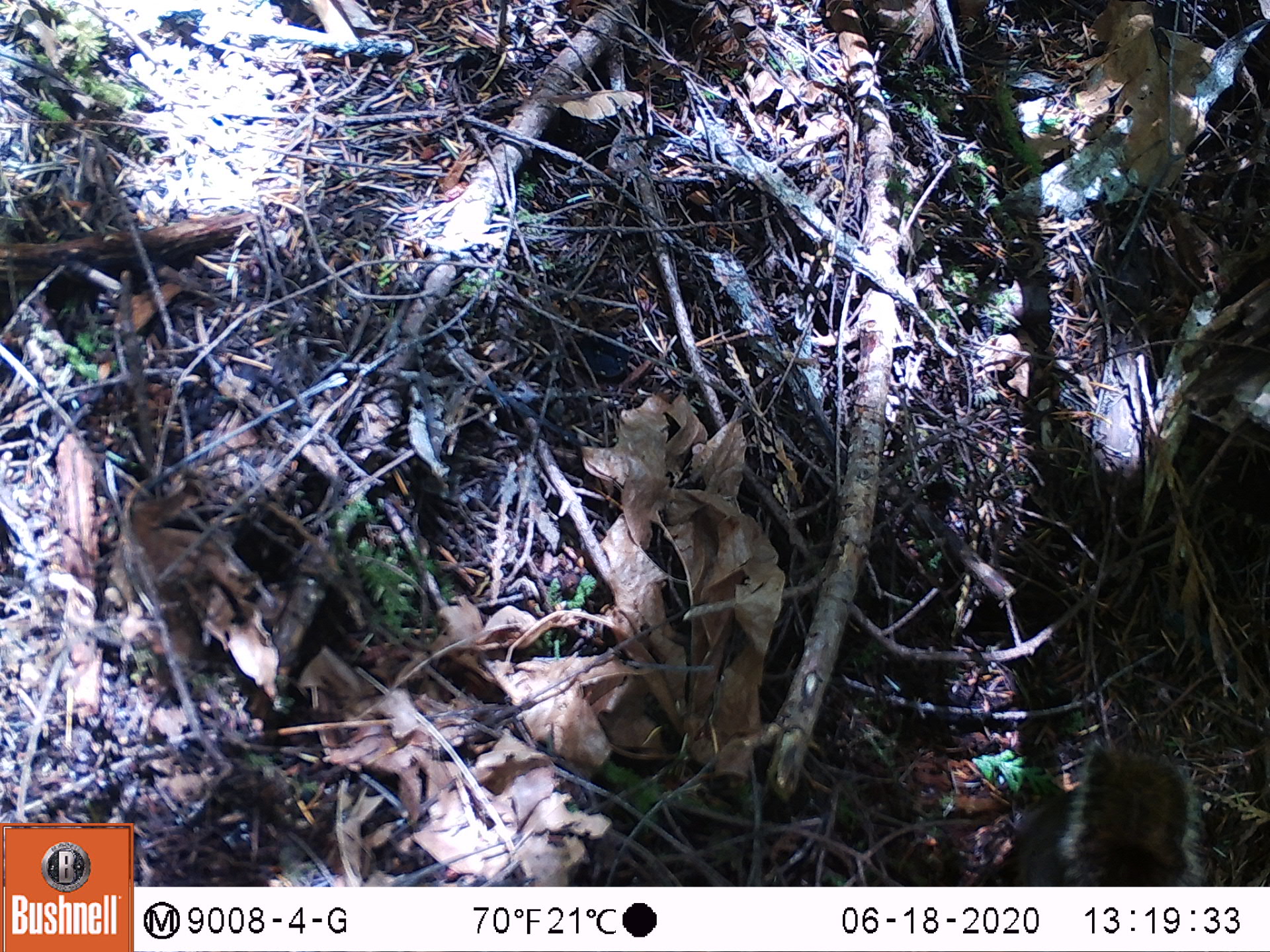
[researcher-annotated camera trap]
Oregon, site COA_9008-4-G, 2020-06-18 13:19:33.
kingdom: Animalia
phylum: Chordata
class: Mammalia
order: Rodentia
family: Sciuridae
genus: Neotamias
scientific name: Neotamias townsendii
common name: townsend's chipmunk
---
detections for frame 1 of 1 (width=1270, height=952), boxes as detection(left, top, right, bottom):
townsend's chipmunk: detection(1002, 724, 1207, 881)